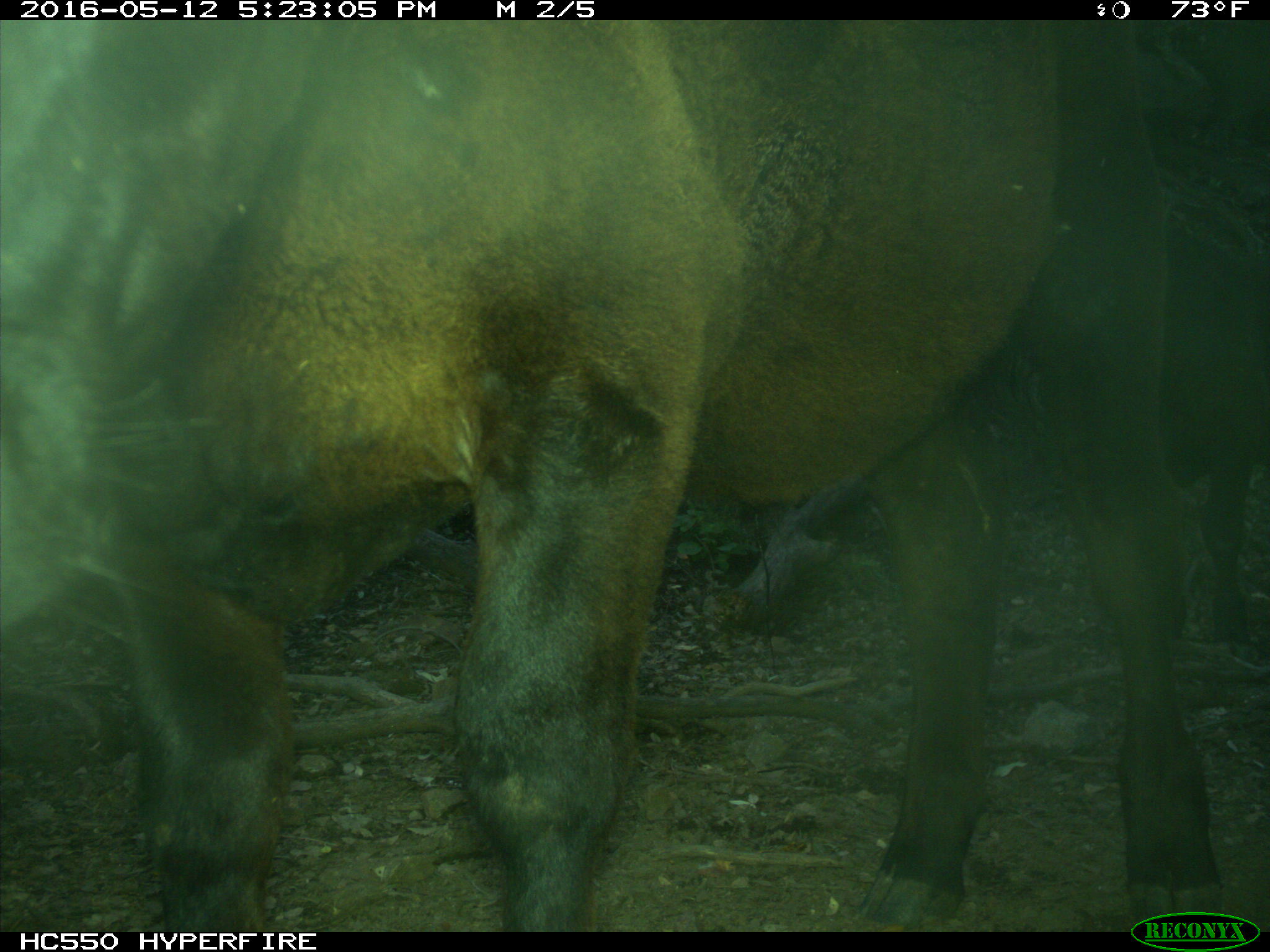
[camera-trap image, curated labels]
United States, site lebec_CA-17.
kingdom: Animalia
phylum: Chordata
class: Mammalia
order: Artiodactyla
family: Bovidae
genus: Bos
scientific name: Bos taurus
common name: domestic cow